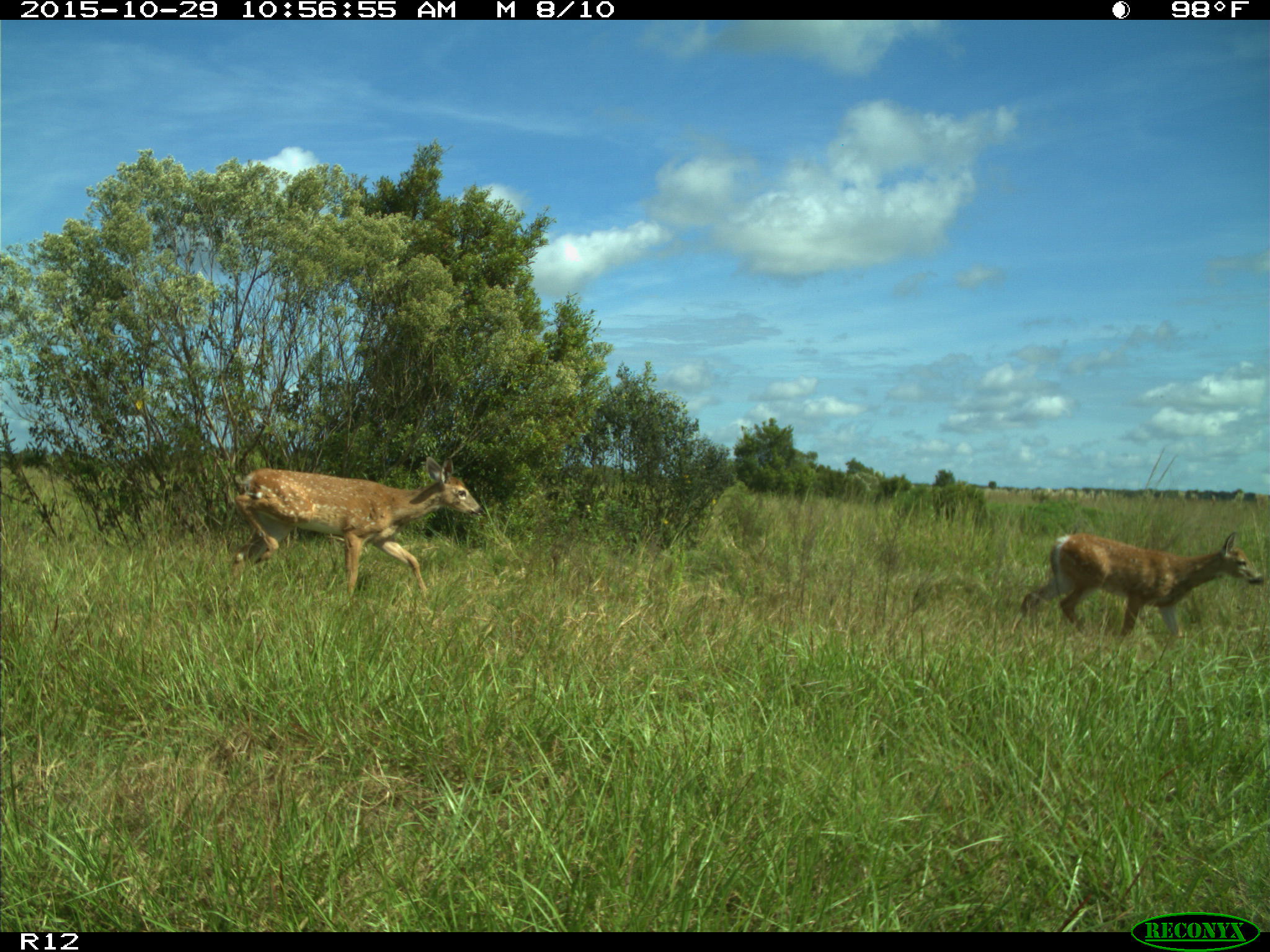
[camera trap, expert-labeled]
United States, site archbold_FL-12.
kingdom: Animalia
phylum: Chordata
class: Mammalia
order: Artiodactyla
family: Cervidae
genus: Odocoileus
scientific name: Odocoileus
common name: deer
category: unidentified deer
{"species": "unidentified deer (deer) (Odocoileus)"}